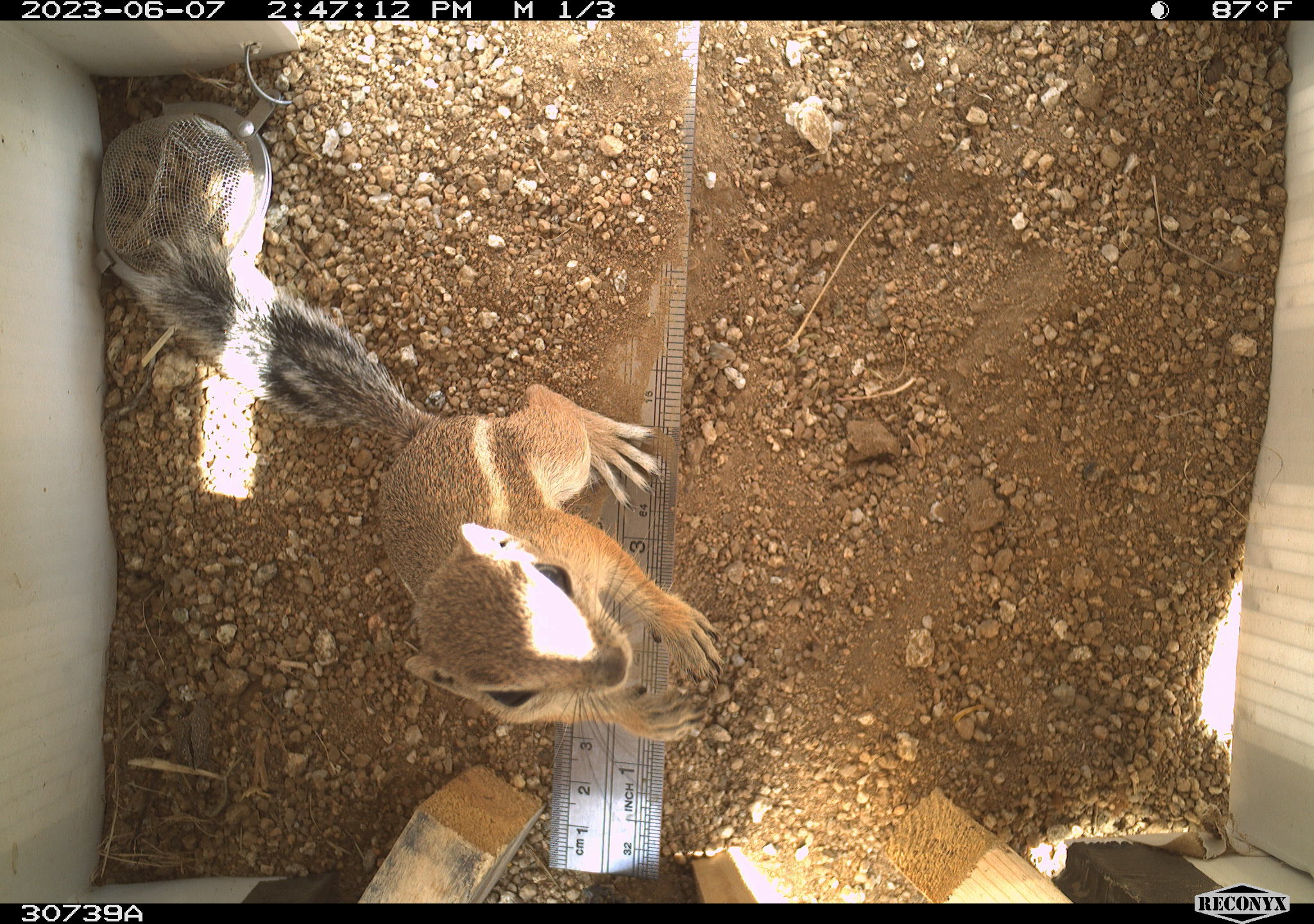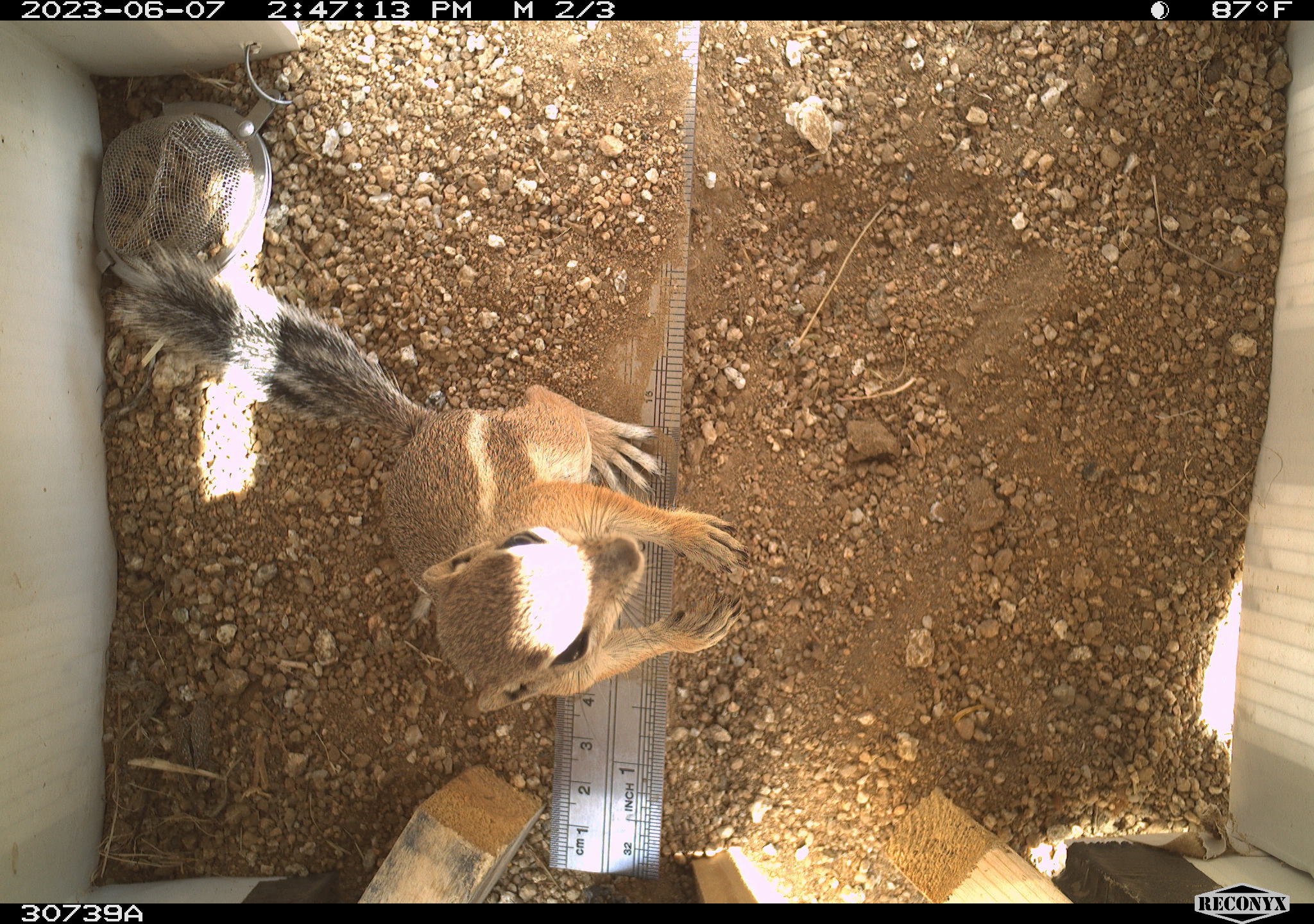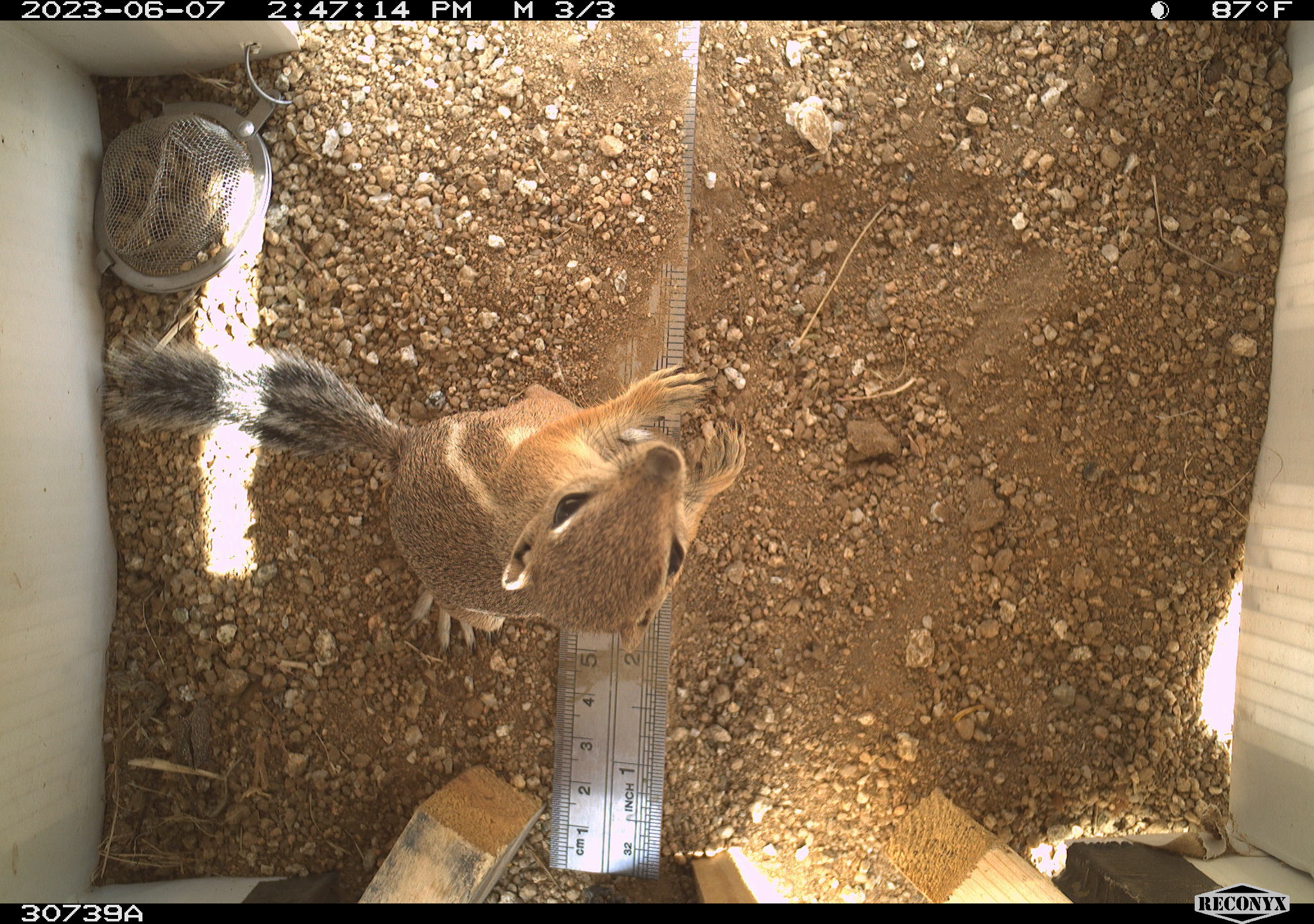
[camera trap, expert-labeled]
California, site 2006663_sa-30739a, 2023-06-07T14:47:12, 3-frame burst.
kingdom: Animalia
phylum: Chordata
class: Mammalia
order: Rodentia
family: Sciuridae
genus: Ammospermophilus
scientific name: Ammospermophilus leucurus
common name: white-tailed antelope squirrel